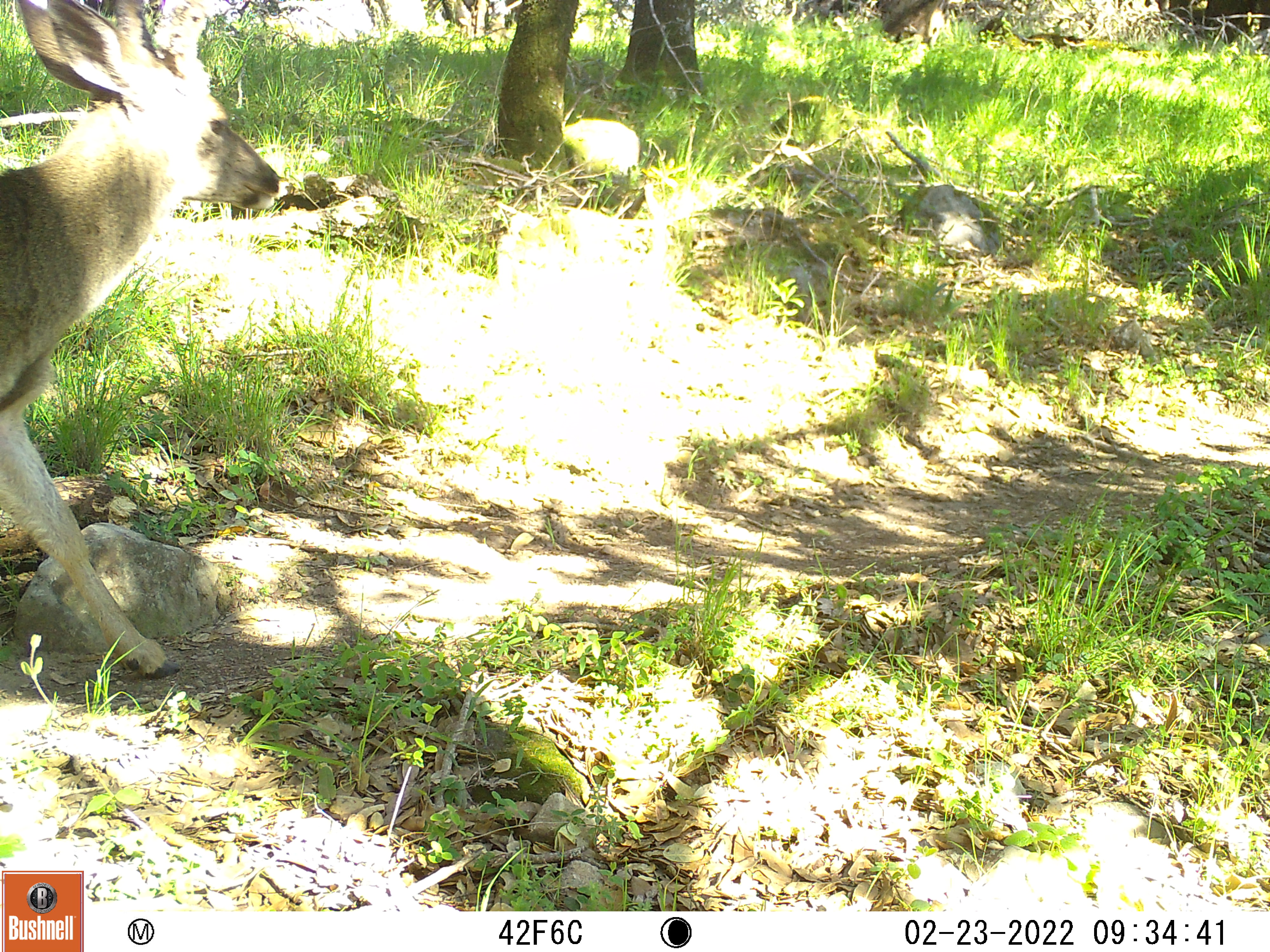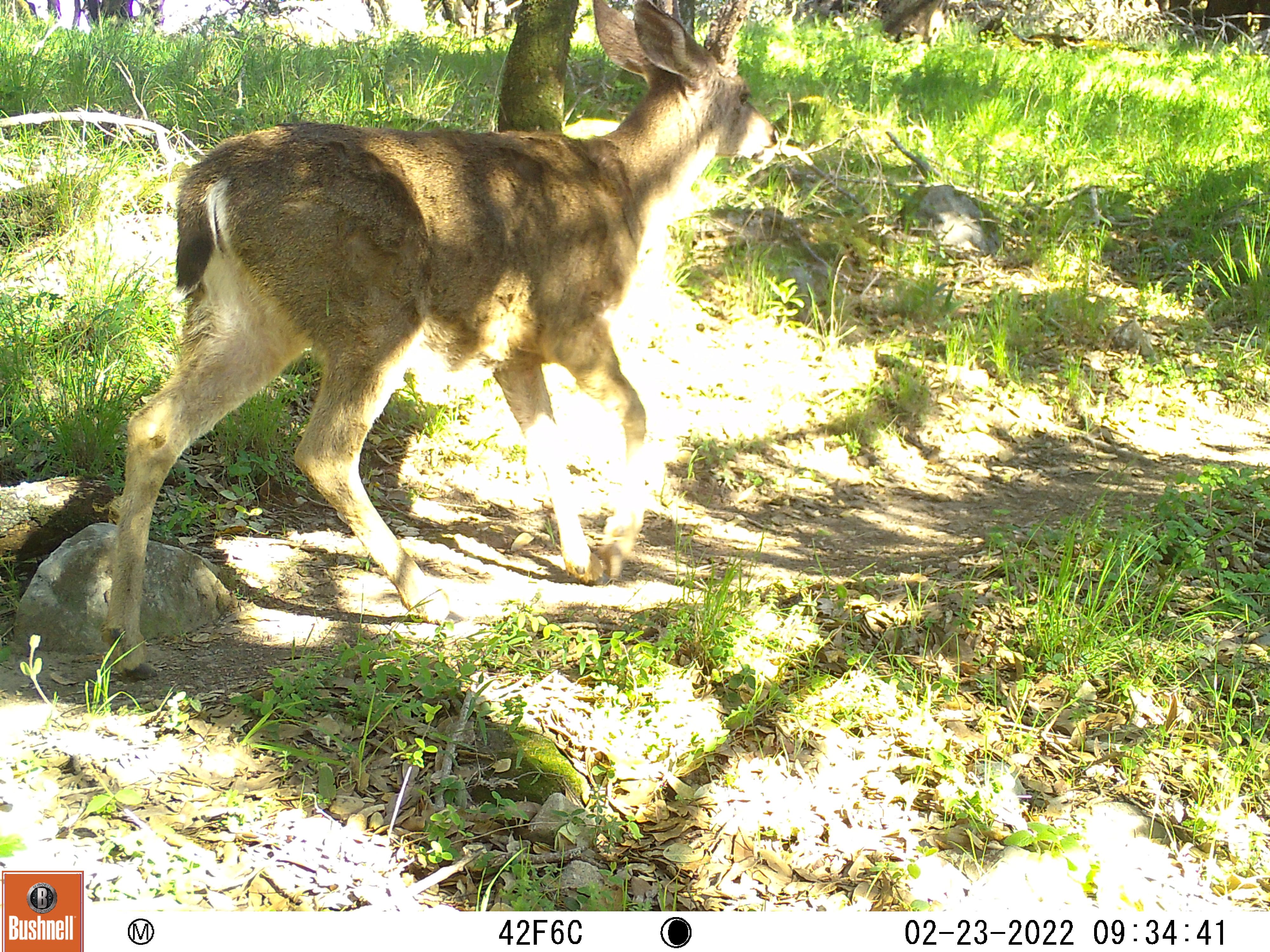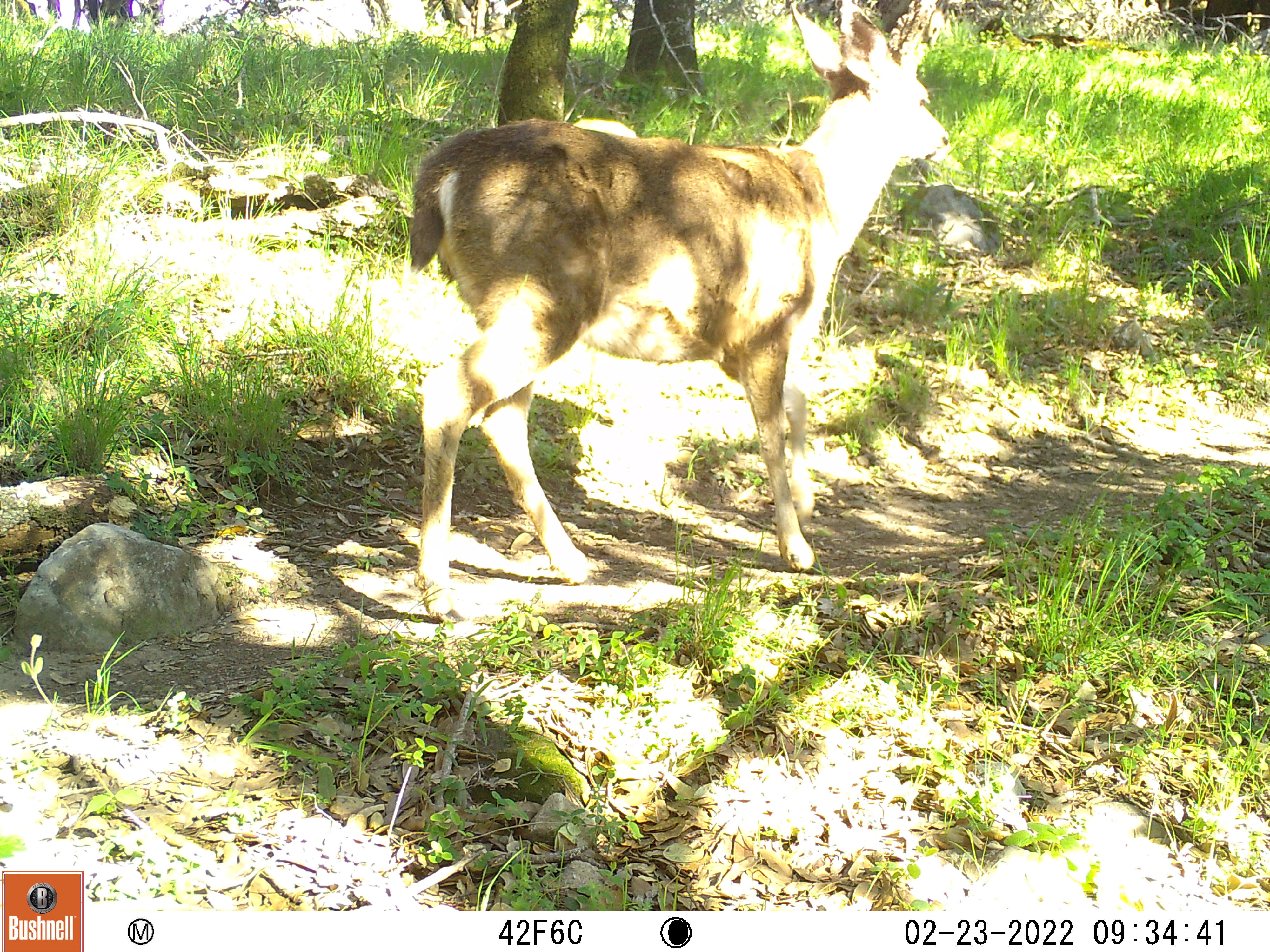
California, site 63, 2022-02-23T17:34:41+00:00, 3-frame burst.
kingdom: Animalia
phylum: Chordata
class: Mammalia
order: Artiodactyla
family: Cervidae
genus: Odocoileus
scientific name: Odocoileus hemionus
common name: mule deer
Mule deer (Odocoileus hemionus).